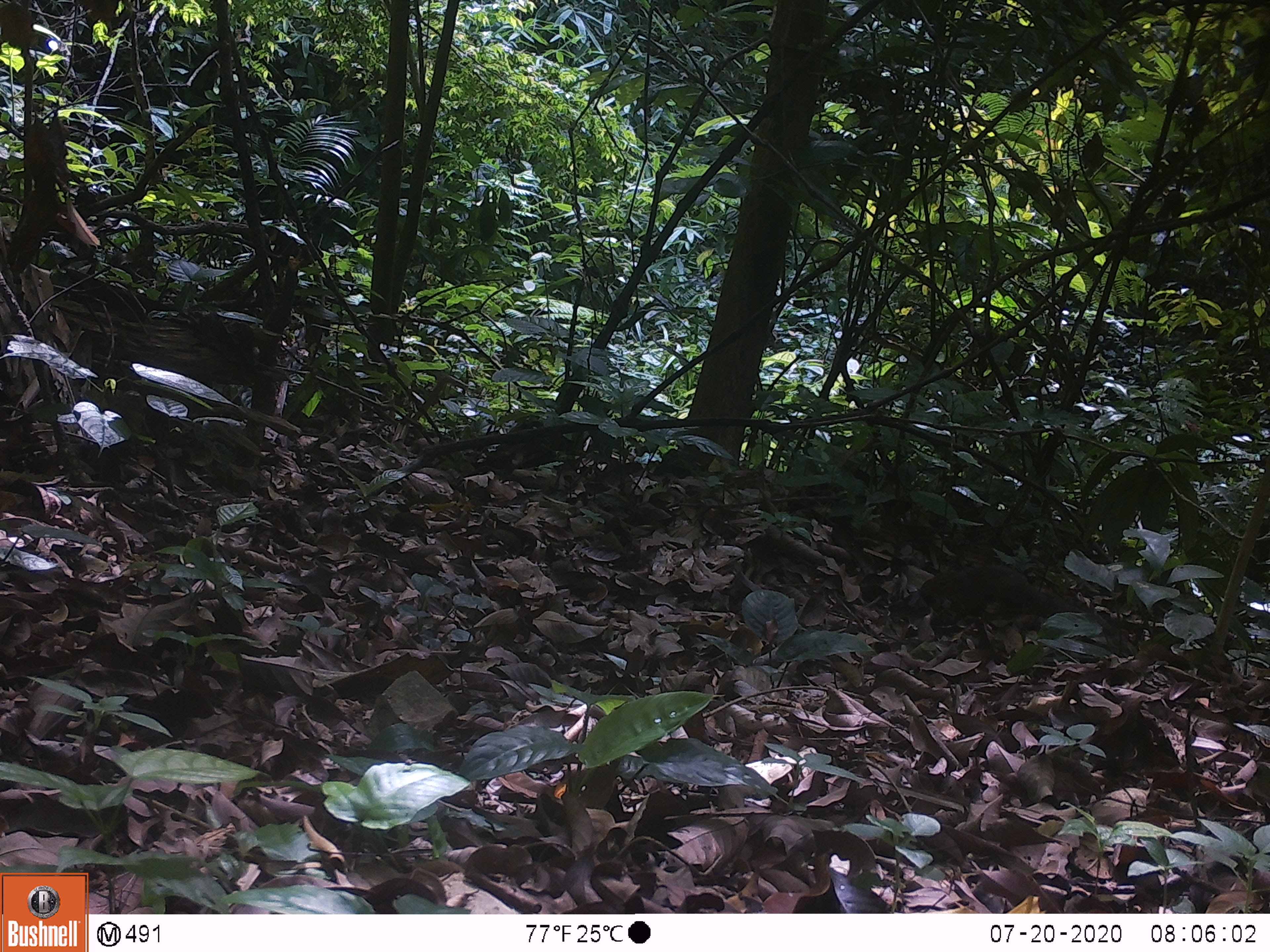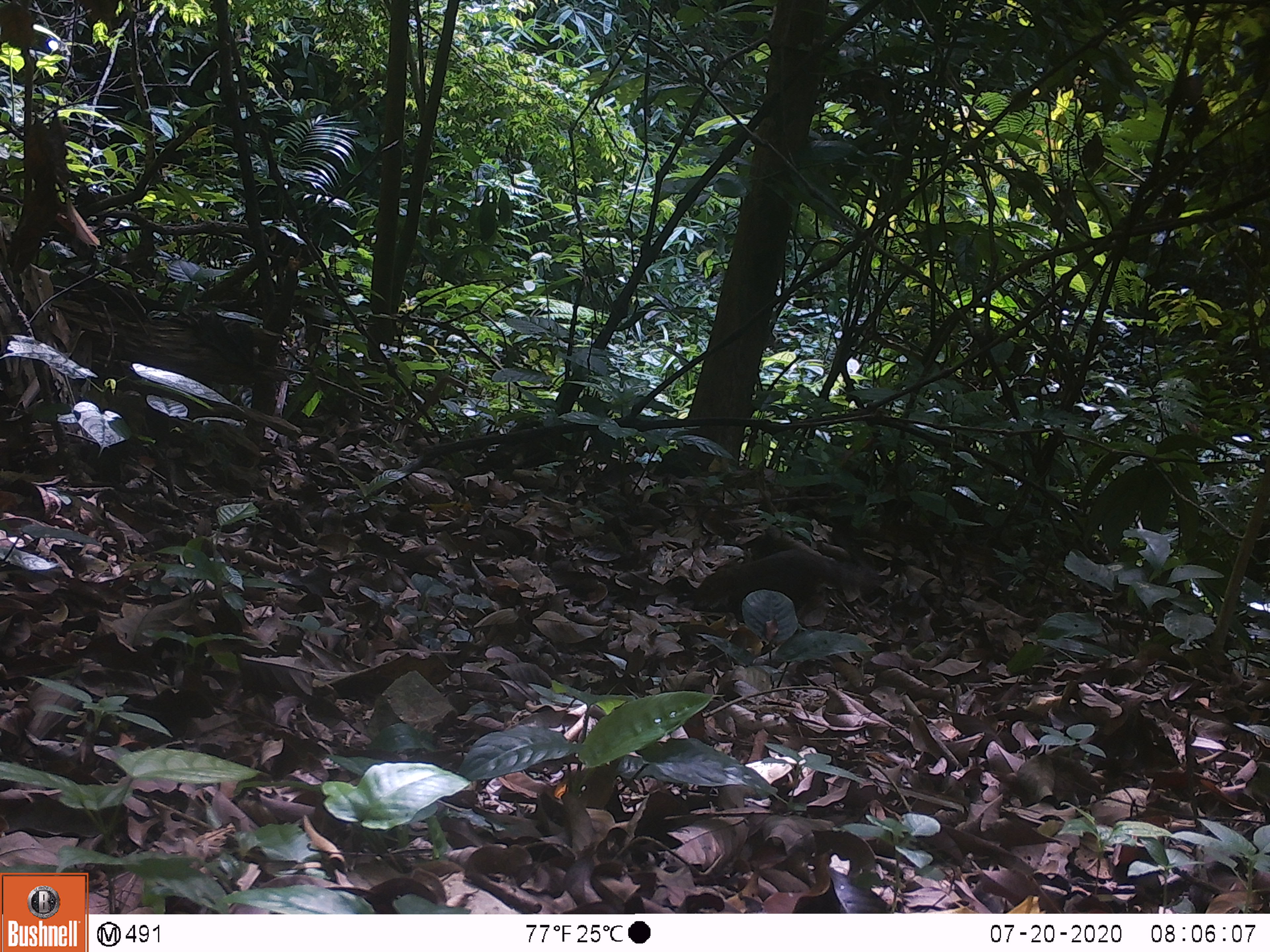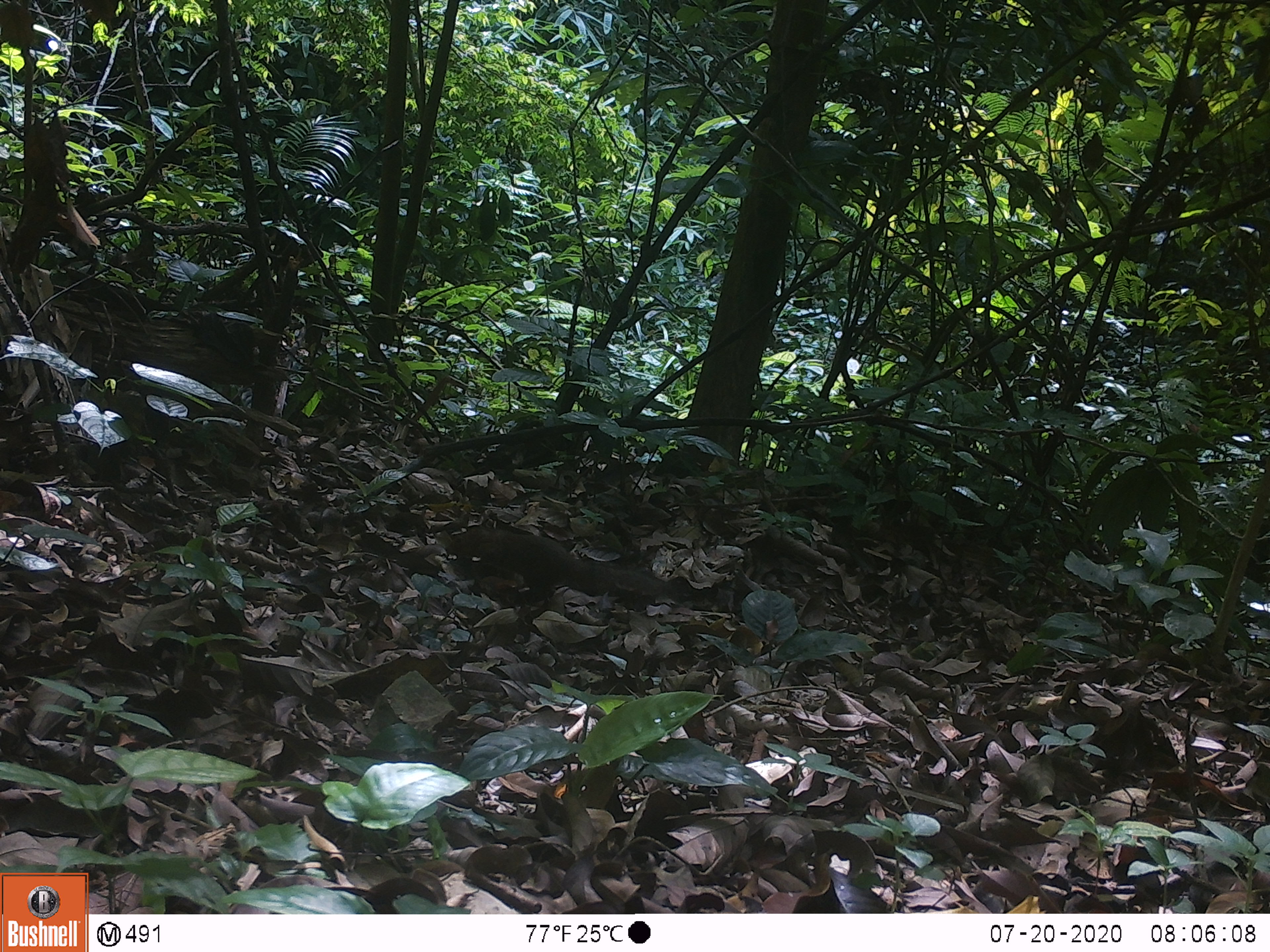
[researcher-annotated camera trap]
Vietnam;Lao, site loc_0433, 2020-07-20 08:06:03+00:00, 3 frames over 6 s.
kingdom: Animalia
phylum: Chordata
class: Mammalia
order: Rodentia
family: Sciuridae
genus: Dremomys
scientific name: Dremomys rufigenis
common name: red-cheeked squirrel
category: red cheeked squirrel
Red cheeked squirrel (red-cheeked squirrel) (Dremomys rufigenis). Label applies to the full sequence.